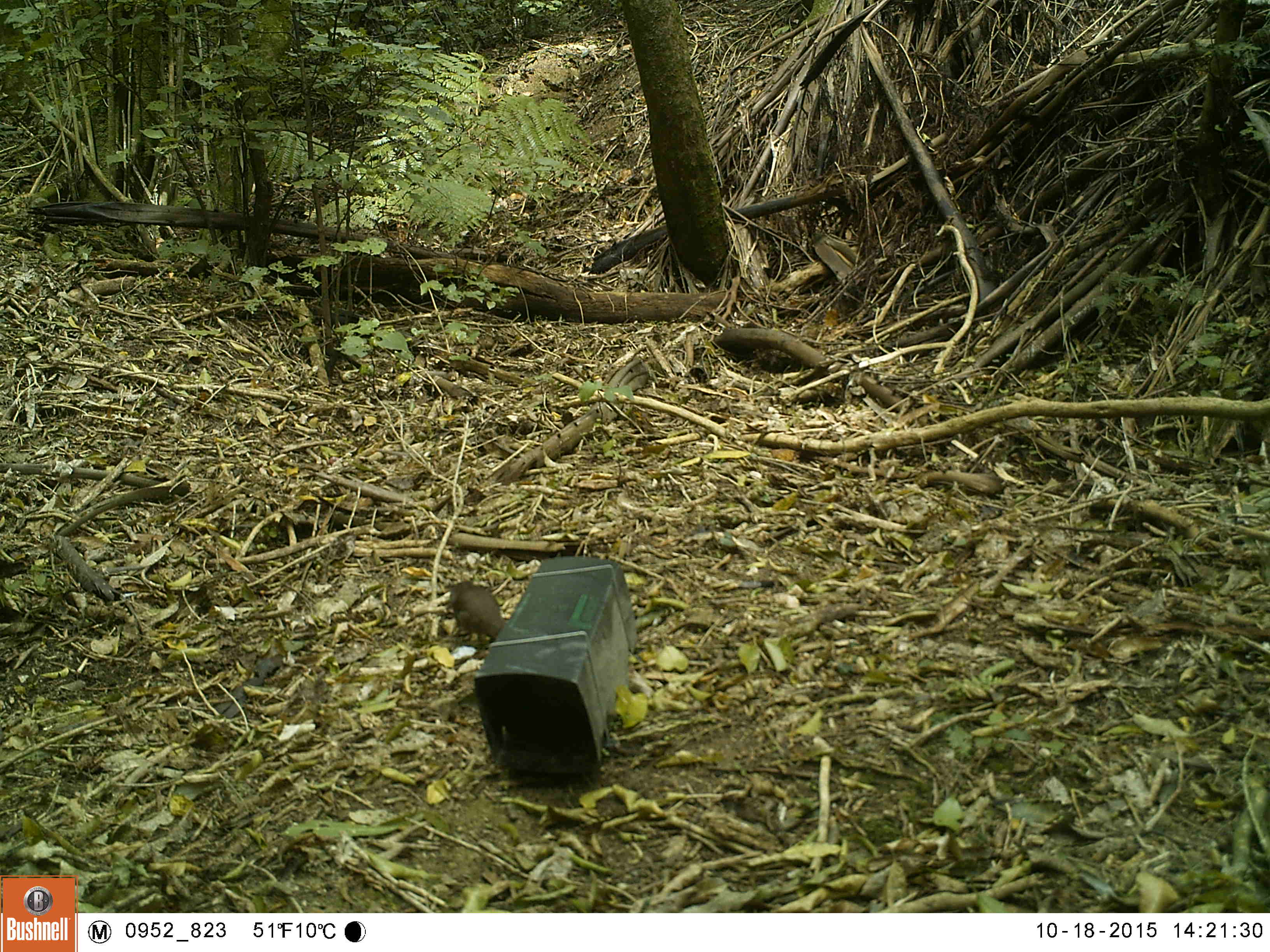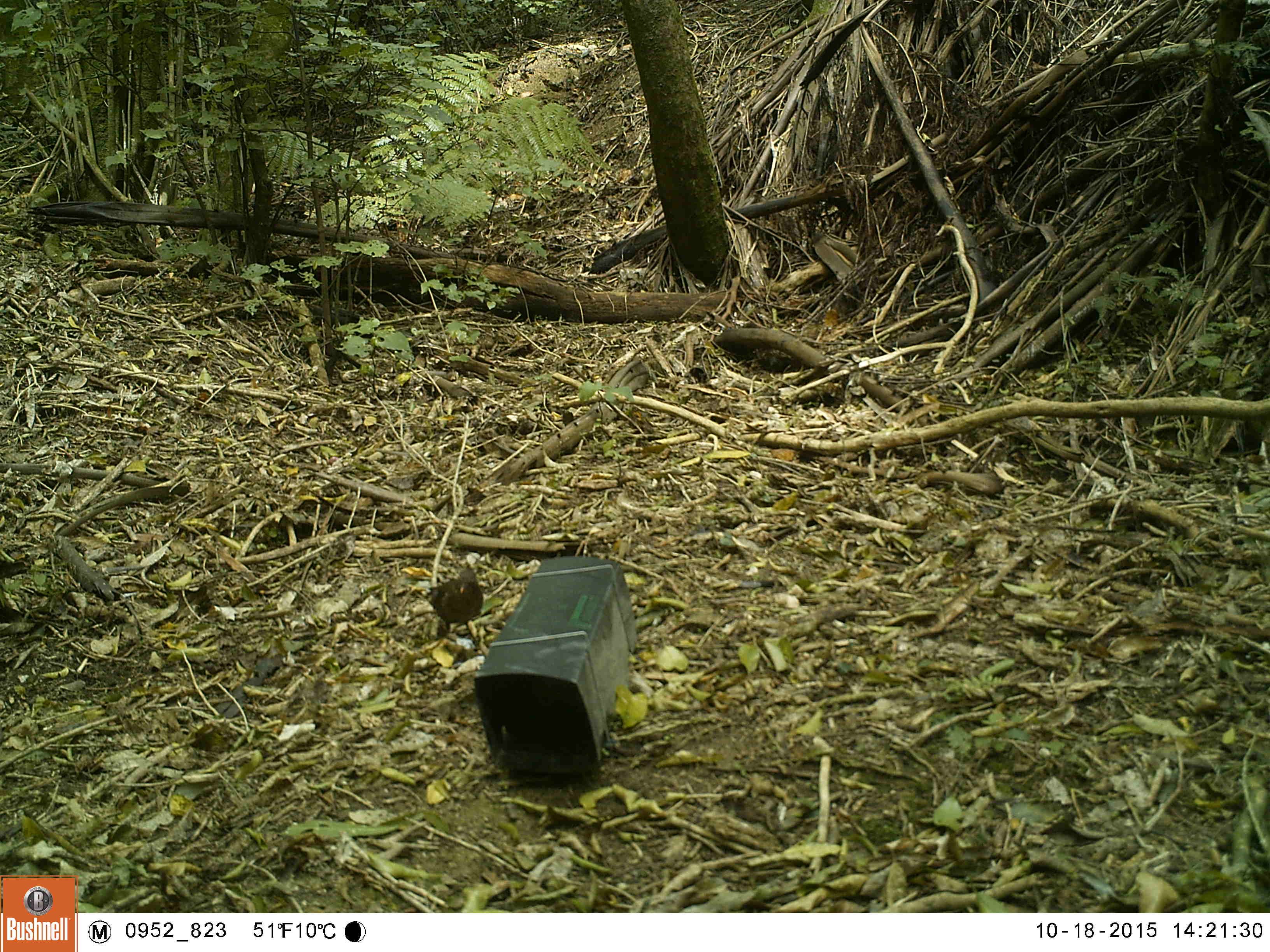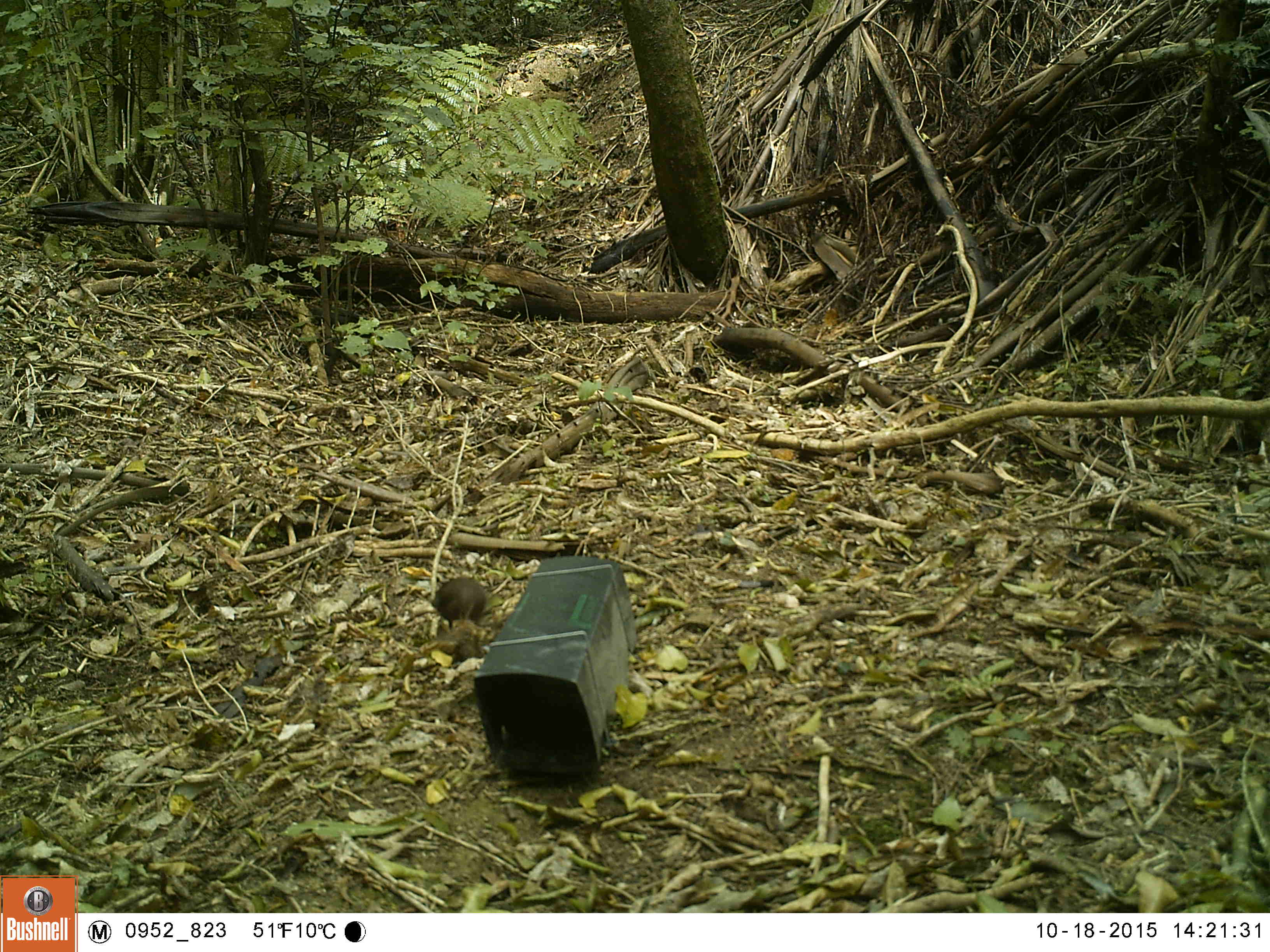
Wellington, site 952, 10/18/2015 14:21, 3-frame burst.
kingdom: Animalia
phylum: Chordata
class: Aves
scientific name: Aves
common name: bird